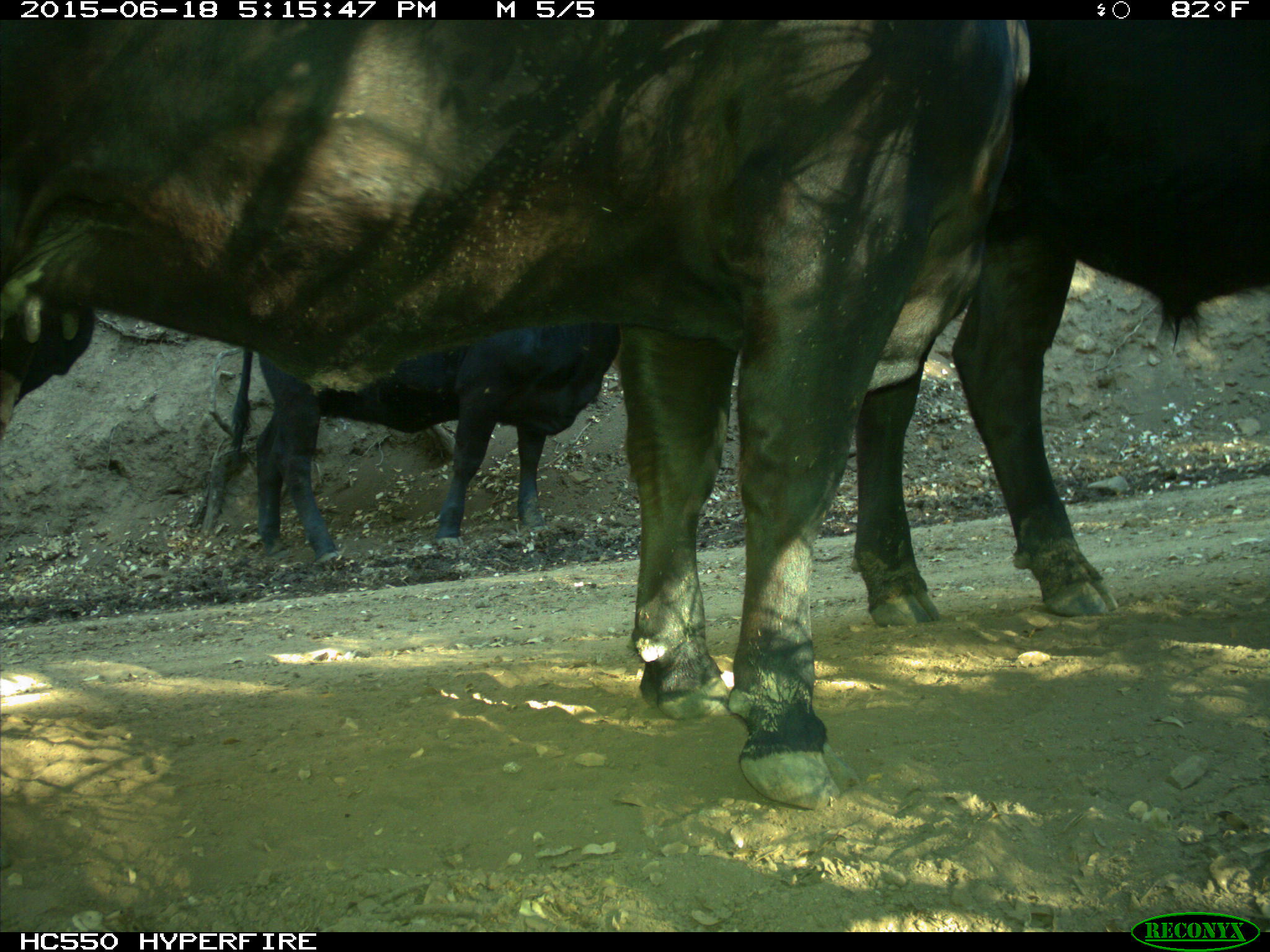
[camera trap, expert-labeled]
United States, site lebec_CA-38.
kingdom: Animalia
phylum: Chordata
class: Mammalia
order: Artiodactyla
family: Bovidae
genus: Bos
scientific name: Bos taurus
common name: domestic cow